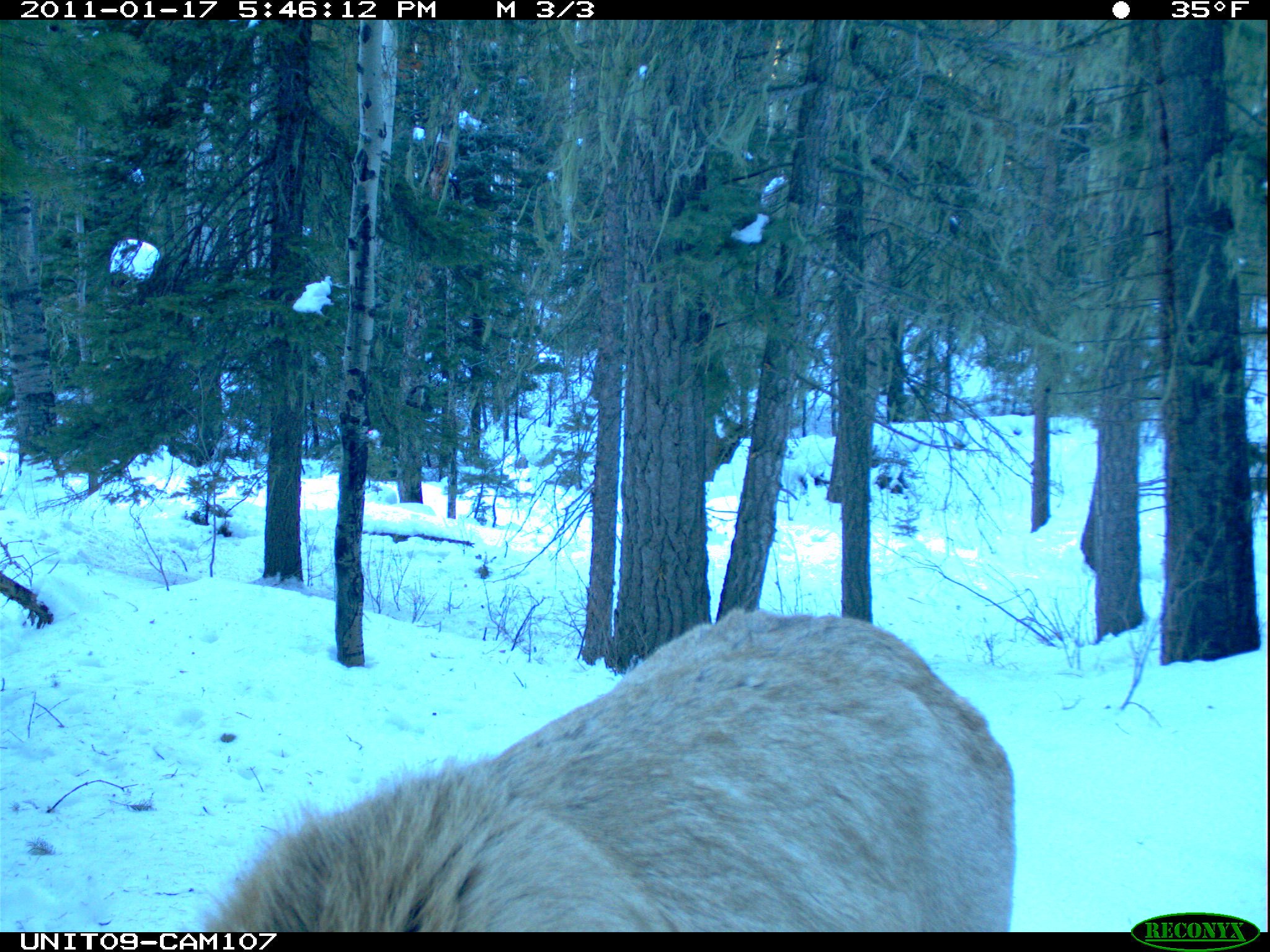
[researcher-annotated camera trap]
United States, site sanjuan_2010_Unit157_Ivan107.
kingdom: Animalia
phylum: Chordata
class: Mammalia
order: Artiodactyla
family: Cervidae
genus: Cervus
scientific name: Cervus elaphus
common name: red deer